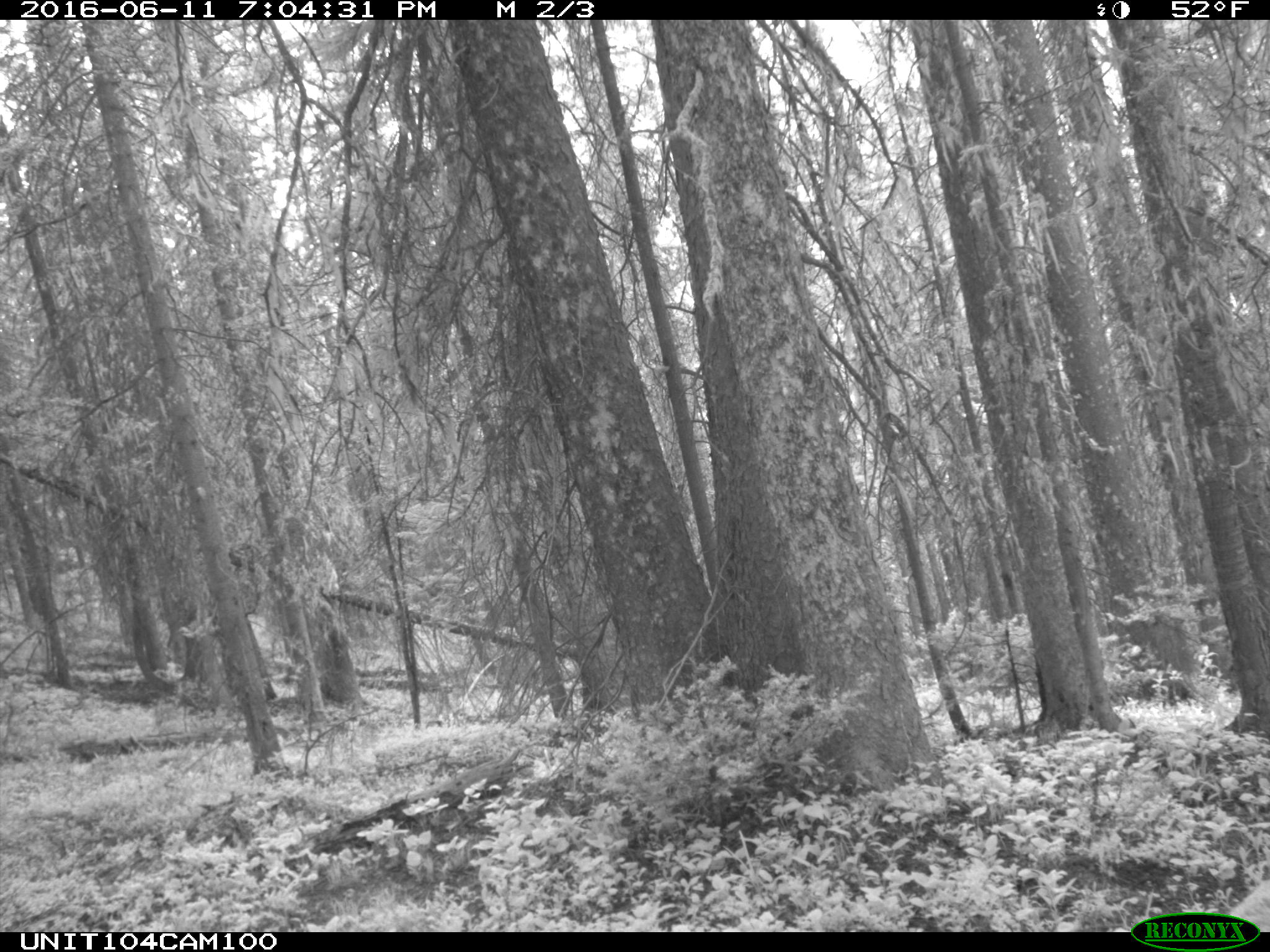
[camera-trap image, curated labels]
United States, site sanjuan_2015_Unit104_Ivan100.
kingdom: Animalia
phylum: Chordata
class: Mammalia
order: Artiodactyla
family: Cervidae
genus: Cervus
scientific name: Cervus elaphus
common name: red deer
Cervus elaphus (red deer).